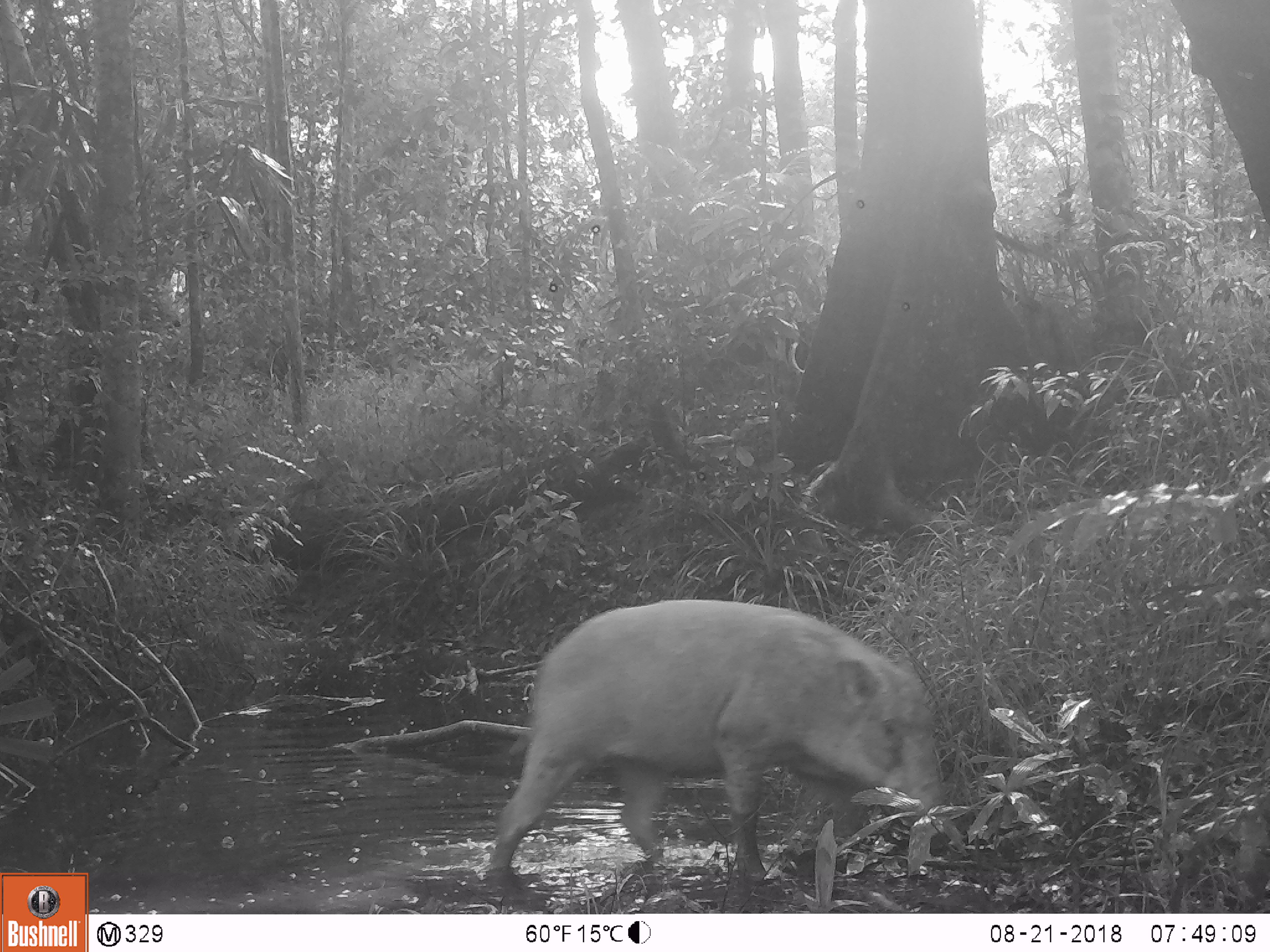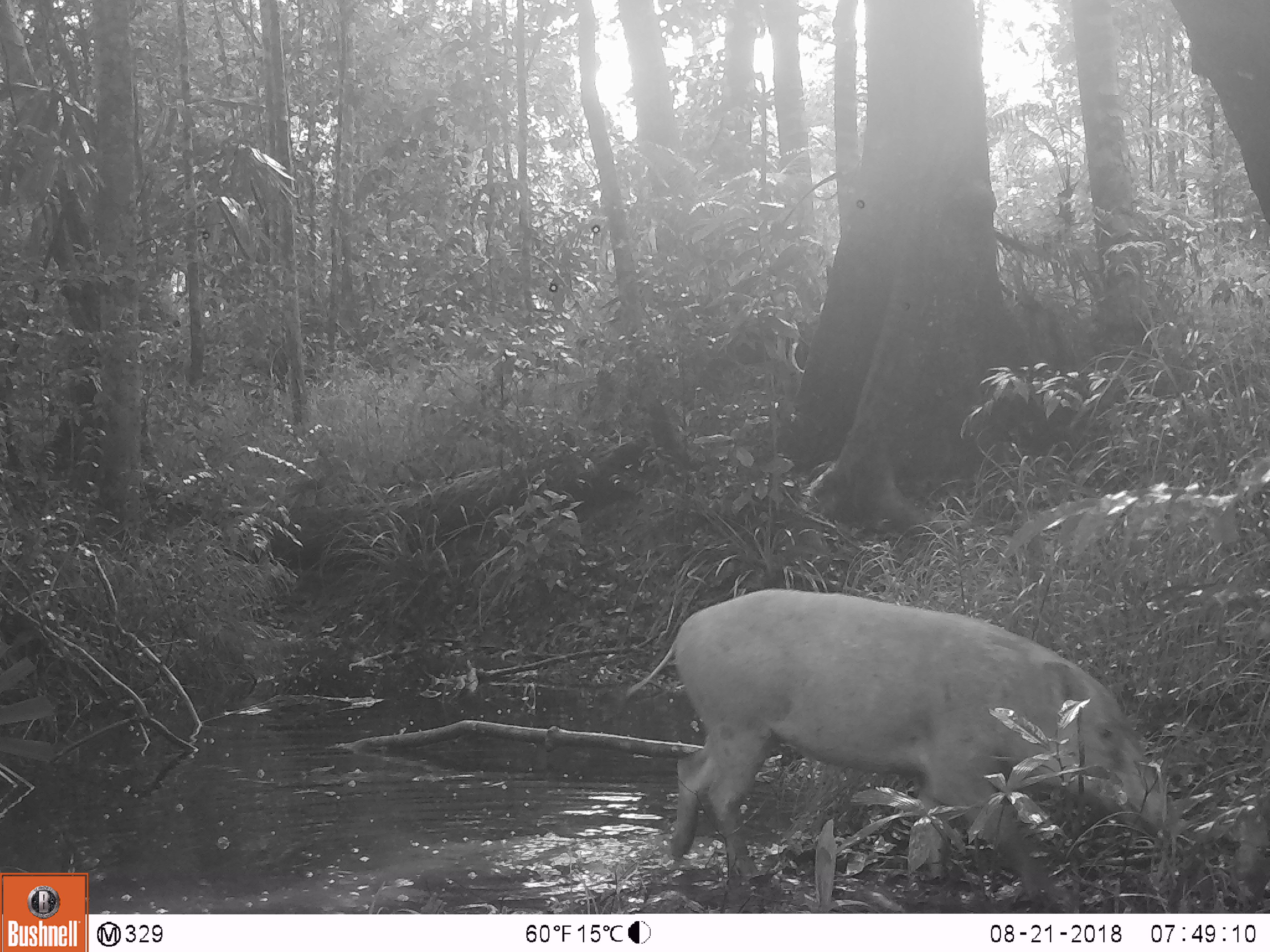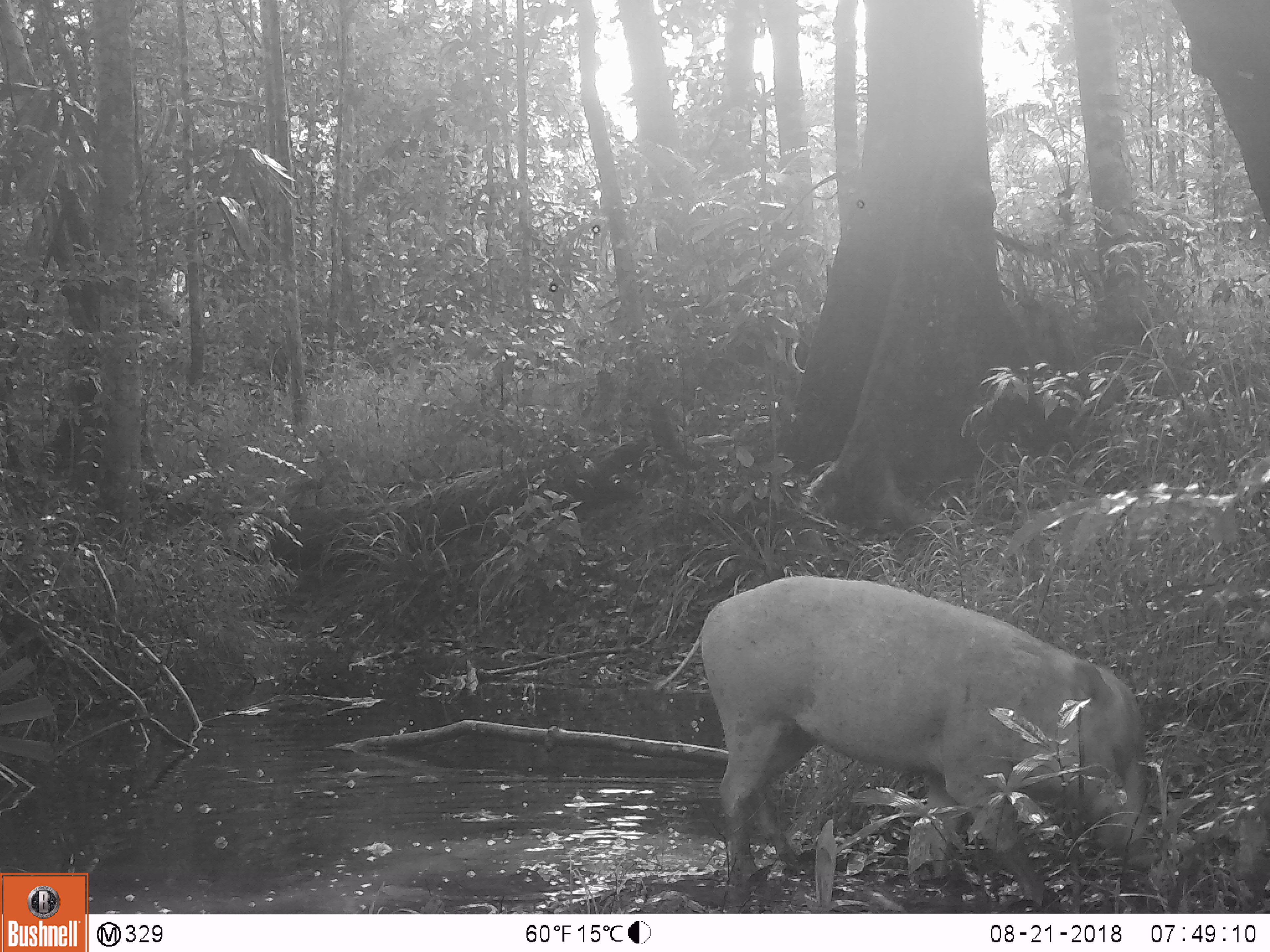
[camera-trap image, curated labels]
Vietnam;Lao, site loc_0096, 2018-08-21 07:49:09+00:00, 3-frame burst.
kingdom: Animalia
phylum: Chordata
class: Mammalia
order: Artiodactyla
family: Suidae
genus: Sus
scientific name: Sus scrofa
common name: eurasian wild pig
Eurasian wild pig (Sus scrofa). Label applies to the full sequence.